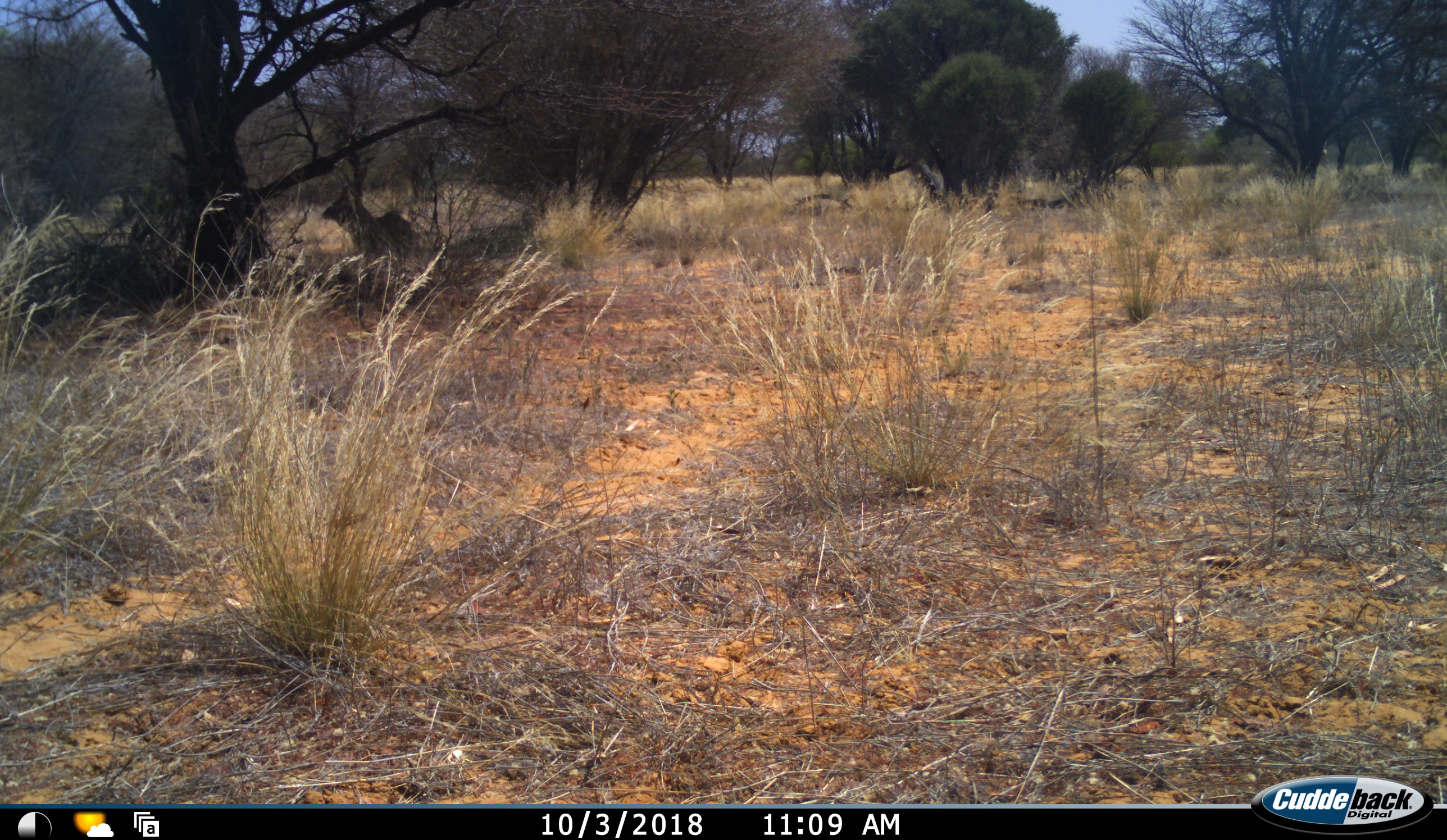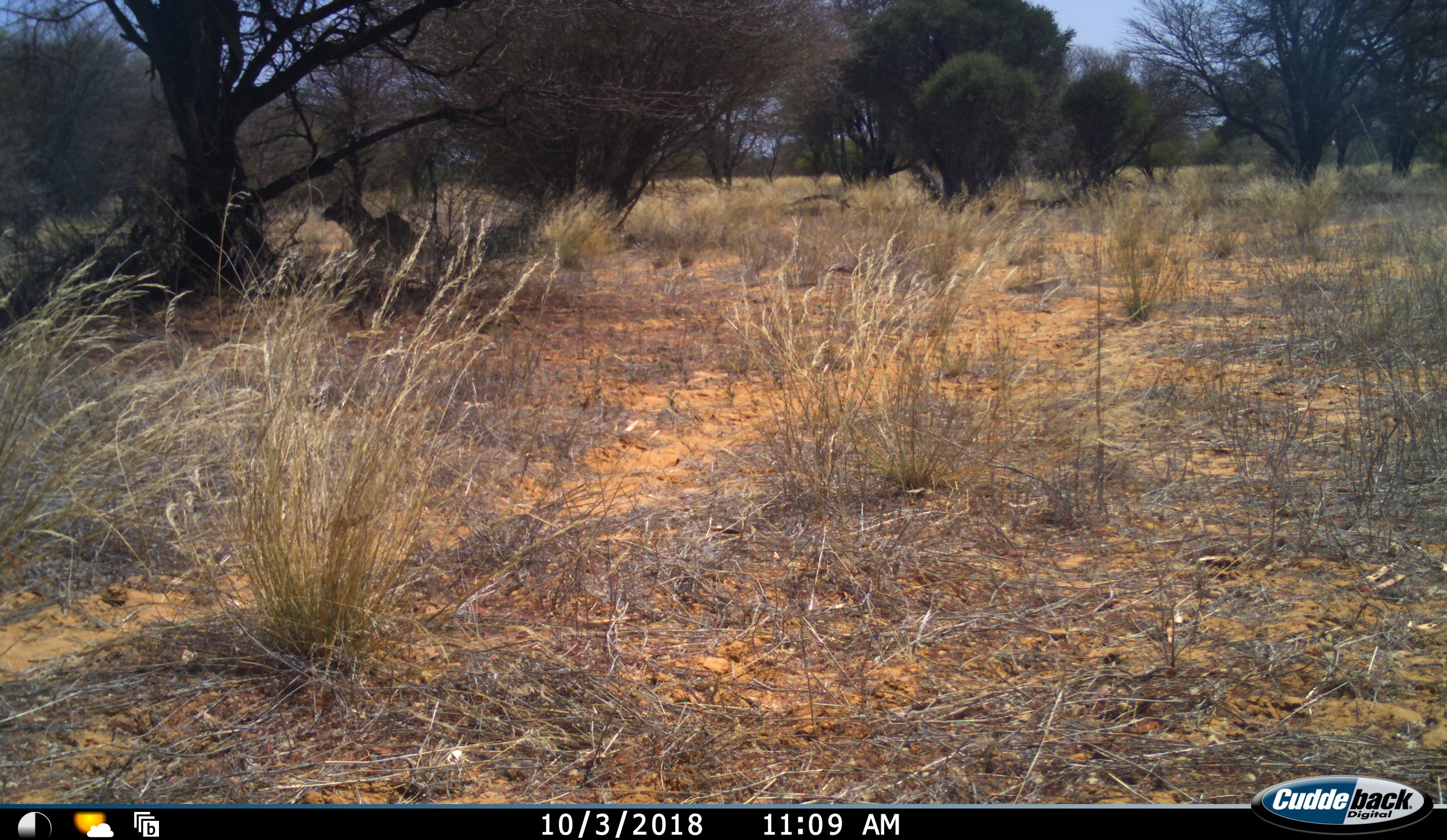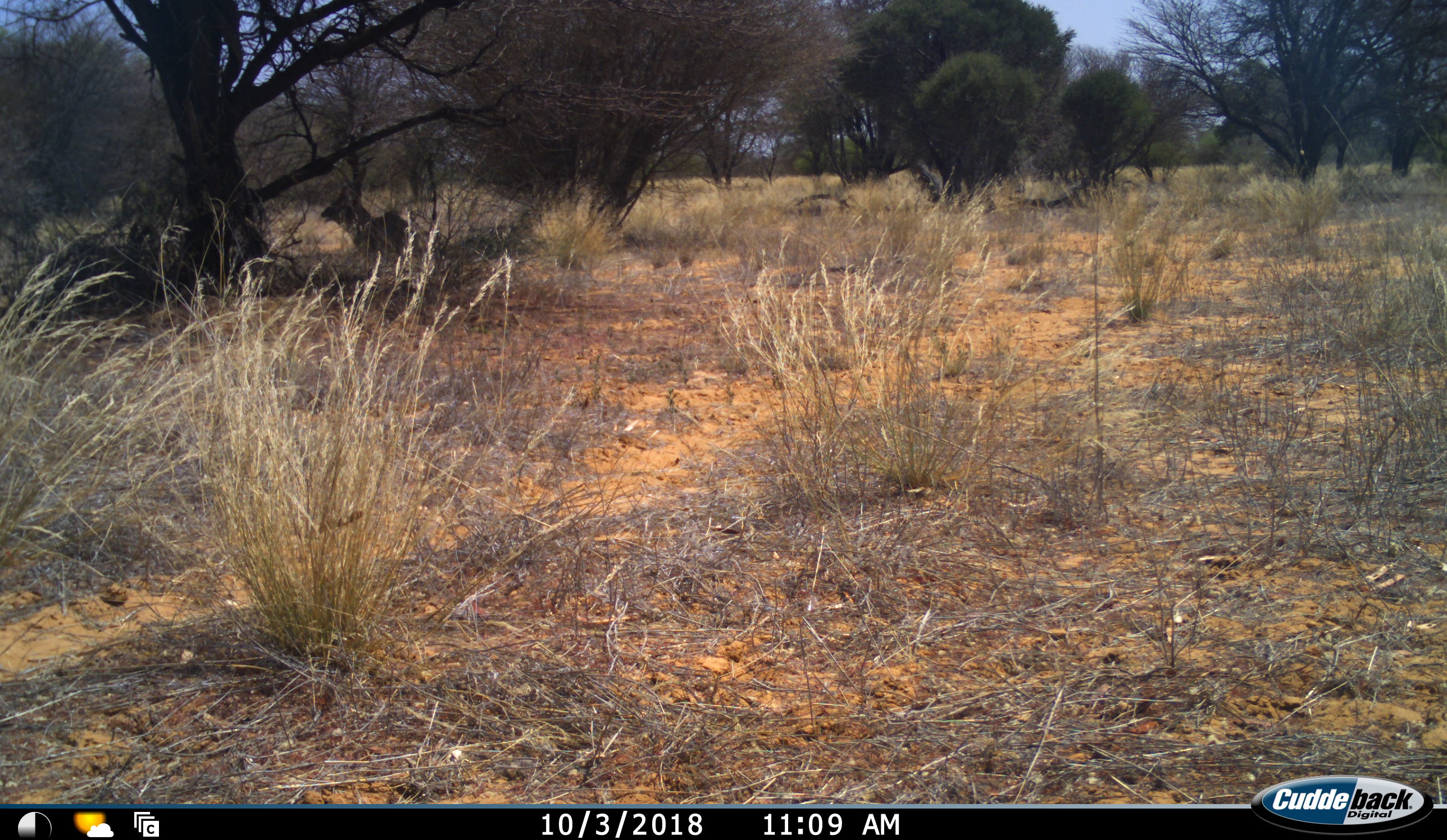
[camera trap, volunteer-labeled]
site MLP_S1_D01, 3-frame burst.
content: unidentified animal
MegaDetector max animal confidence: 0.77